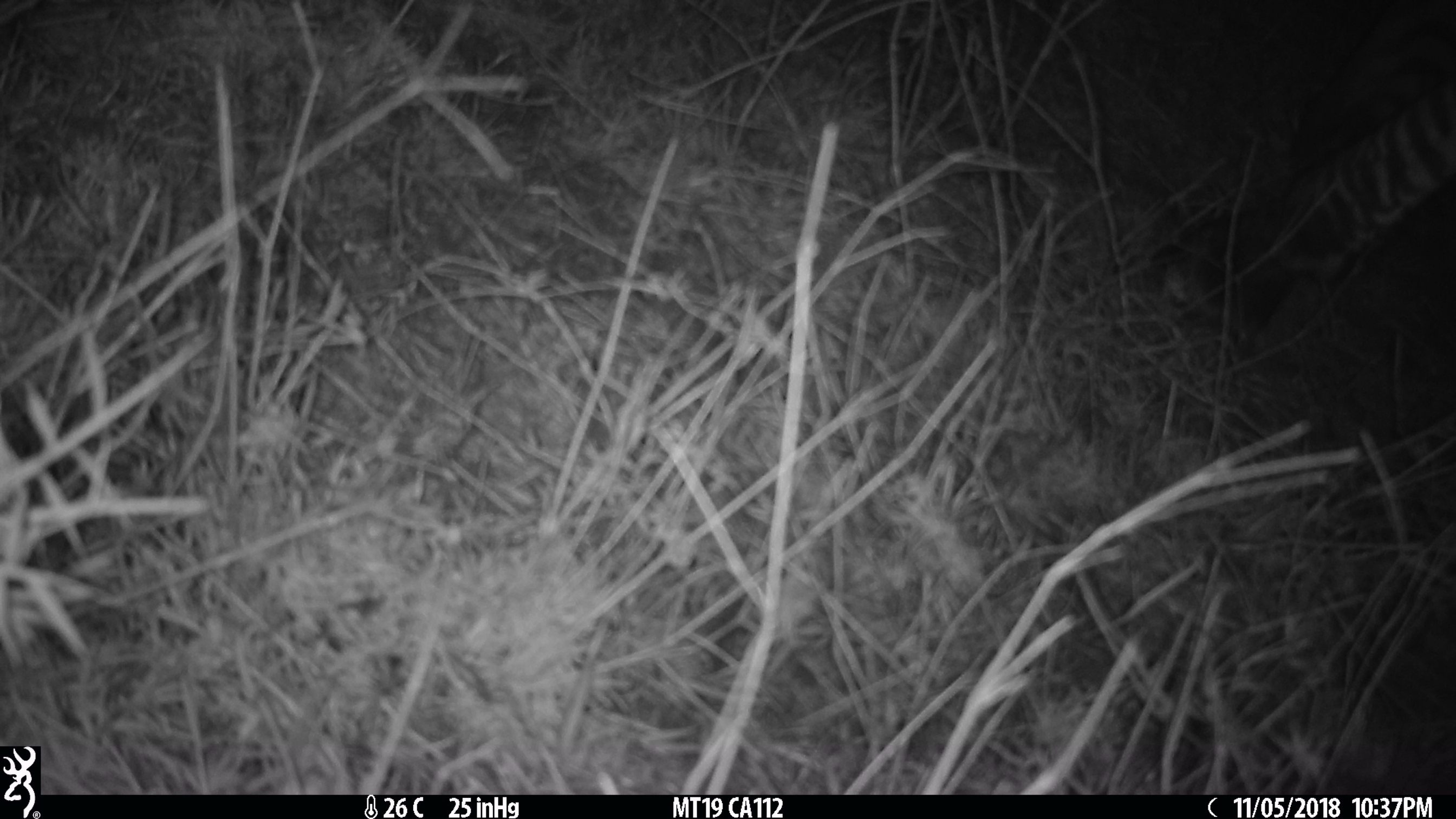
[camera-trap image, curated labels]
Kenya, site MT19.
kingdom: Animalia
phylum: Chordata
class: Mammalia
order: Perissodactyla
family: Equidae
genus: Equus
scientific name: Equus quagga burchellii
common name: burchell's zebra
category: zebra